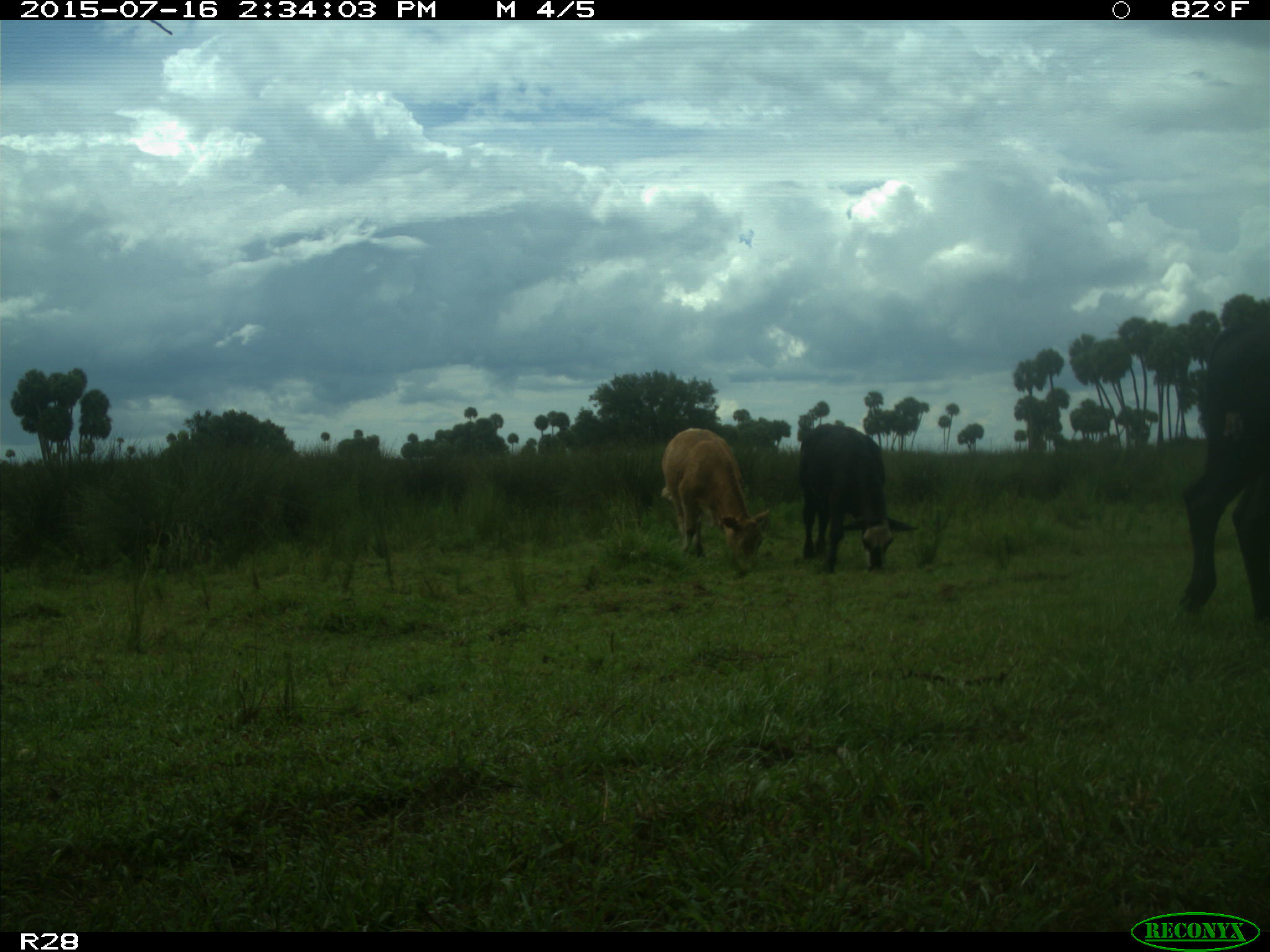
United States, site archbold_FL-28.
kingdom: Animalia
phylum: Chordata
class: Mammalia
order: Artiodactyla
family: Bovidae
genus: Bos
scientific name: Bos taurus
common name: domestic cow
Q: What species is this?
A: Bos taurus (domestic cow).